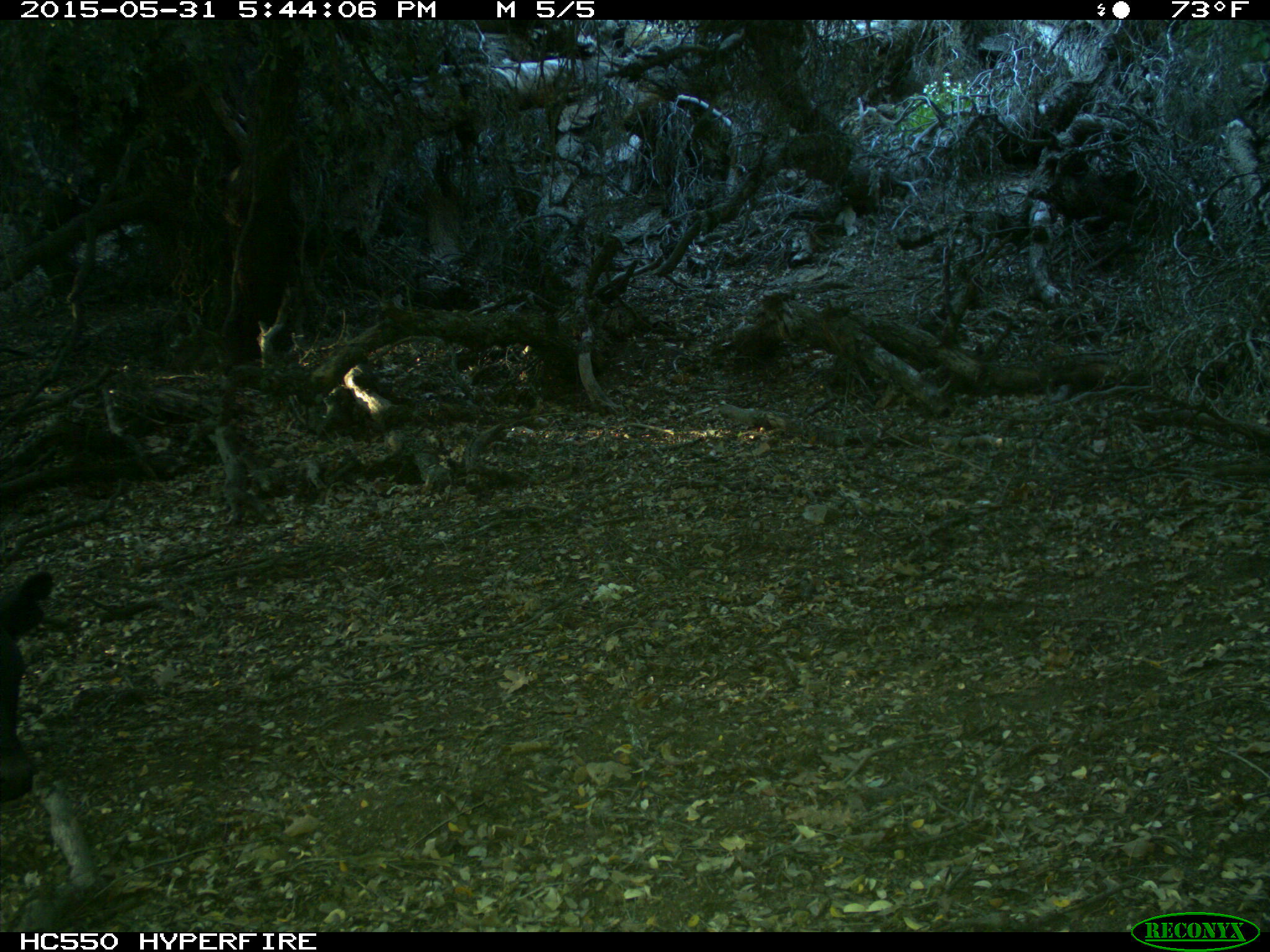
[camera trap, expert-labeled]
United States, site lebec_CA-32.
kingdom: Animalia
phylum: Chordata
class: Mammalia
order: Artiodactyla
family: Bovidae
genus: Bos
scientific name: Bos taurus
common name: domestic cow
Bos taurus (domestic cow).